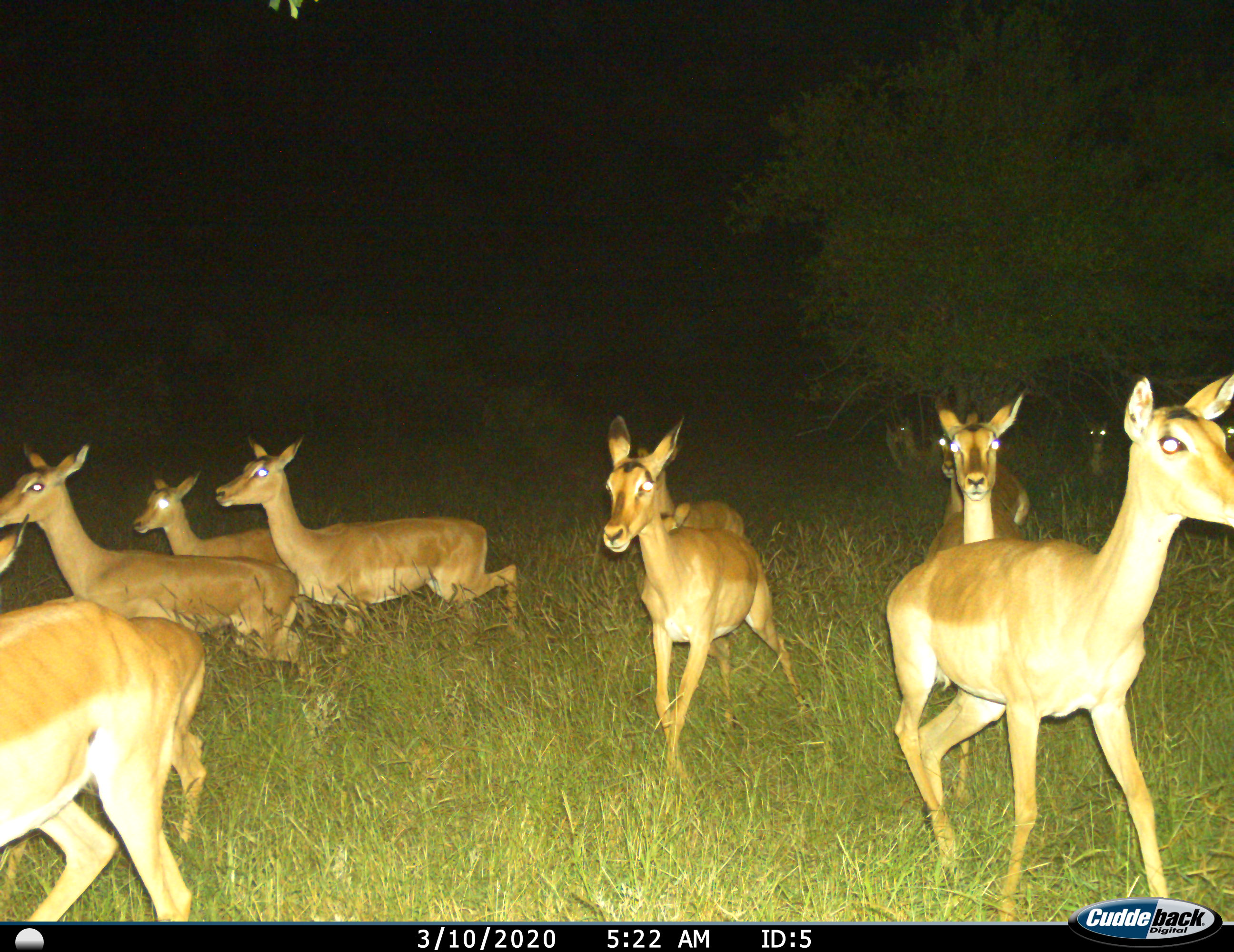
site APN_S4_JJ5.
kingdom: Animalia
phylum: Chordata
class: Mammalia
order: Artiodactyla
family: Bovidae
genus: Aepyceros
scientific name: Aepyceros melampus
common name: impala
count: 11-50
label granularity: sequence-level